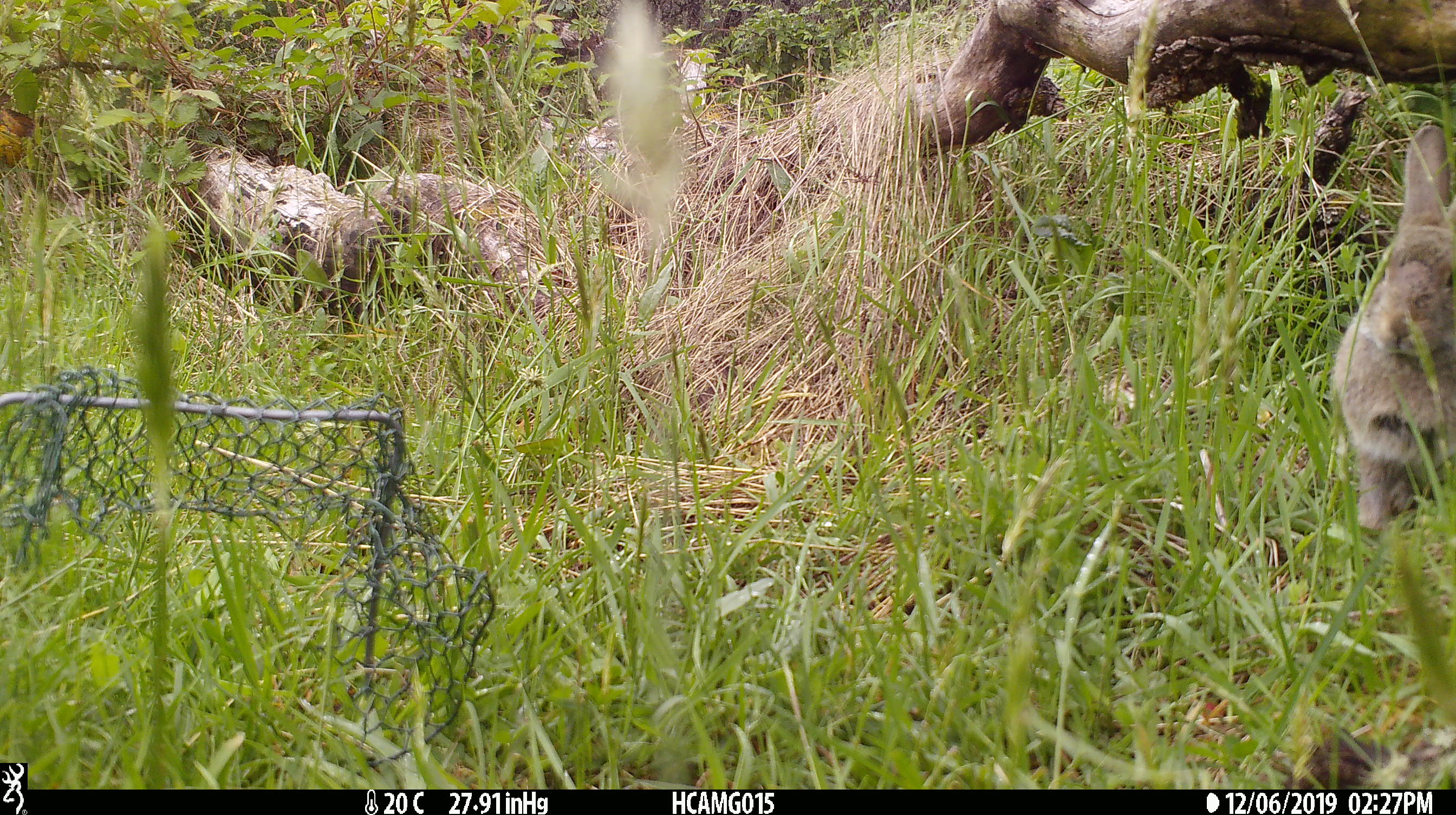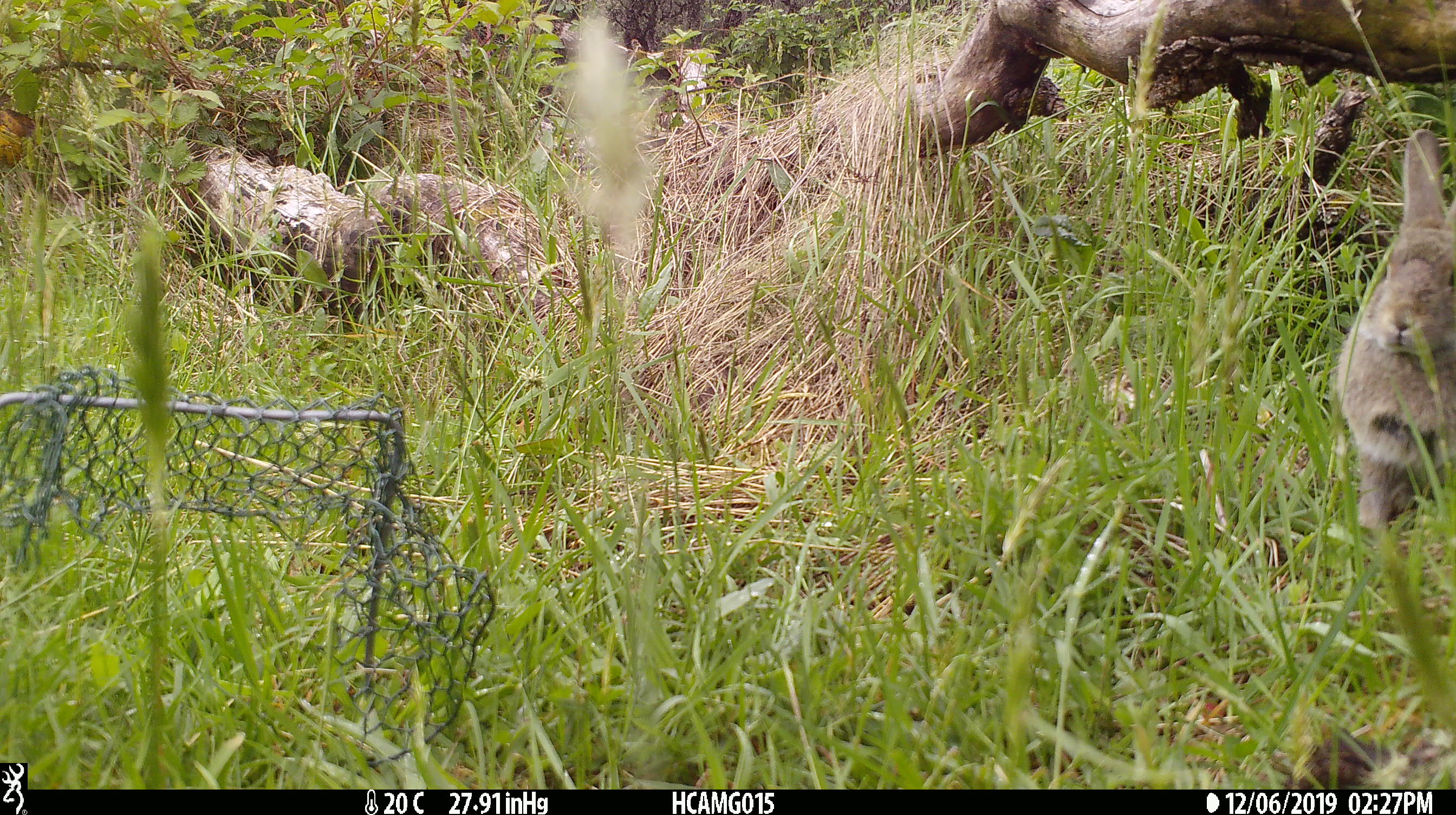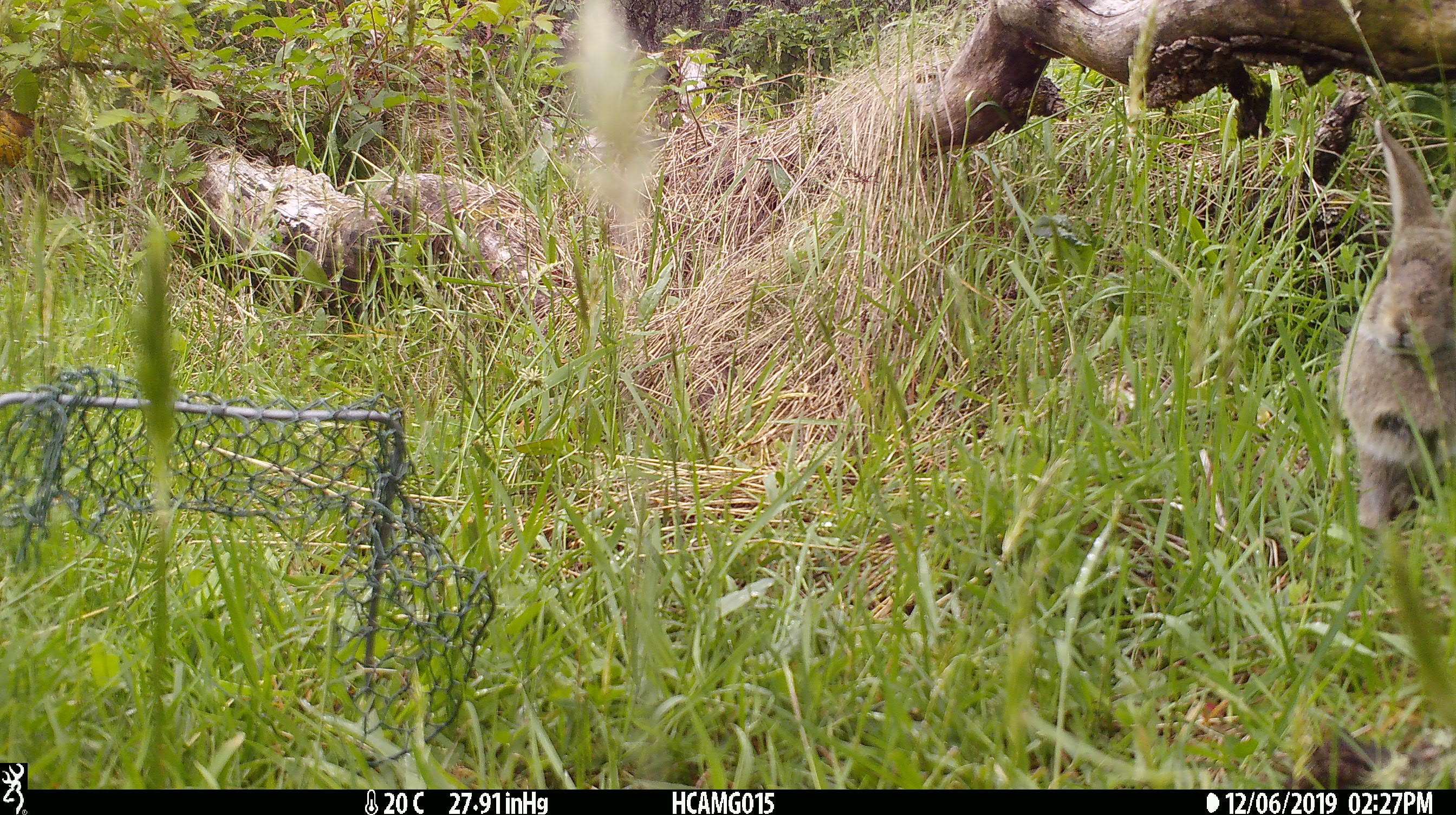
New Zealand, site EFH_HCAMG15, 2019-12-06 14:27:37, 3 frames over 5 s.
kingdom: Animalia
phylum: Chordata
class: Mammalia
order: Lagomorpha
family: Leporidae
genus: Lepus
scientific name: Lepus europaeus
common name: brown hare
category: hare